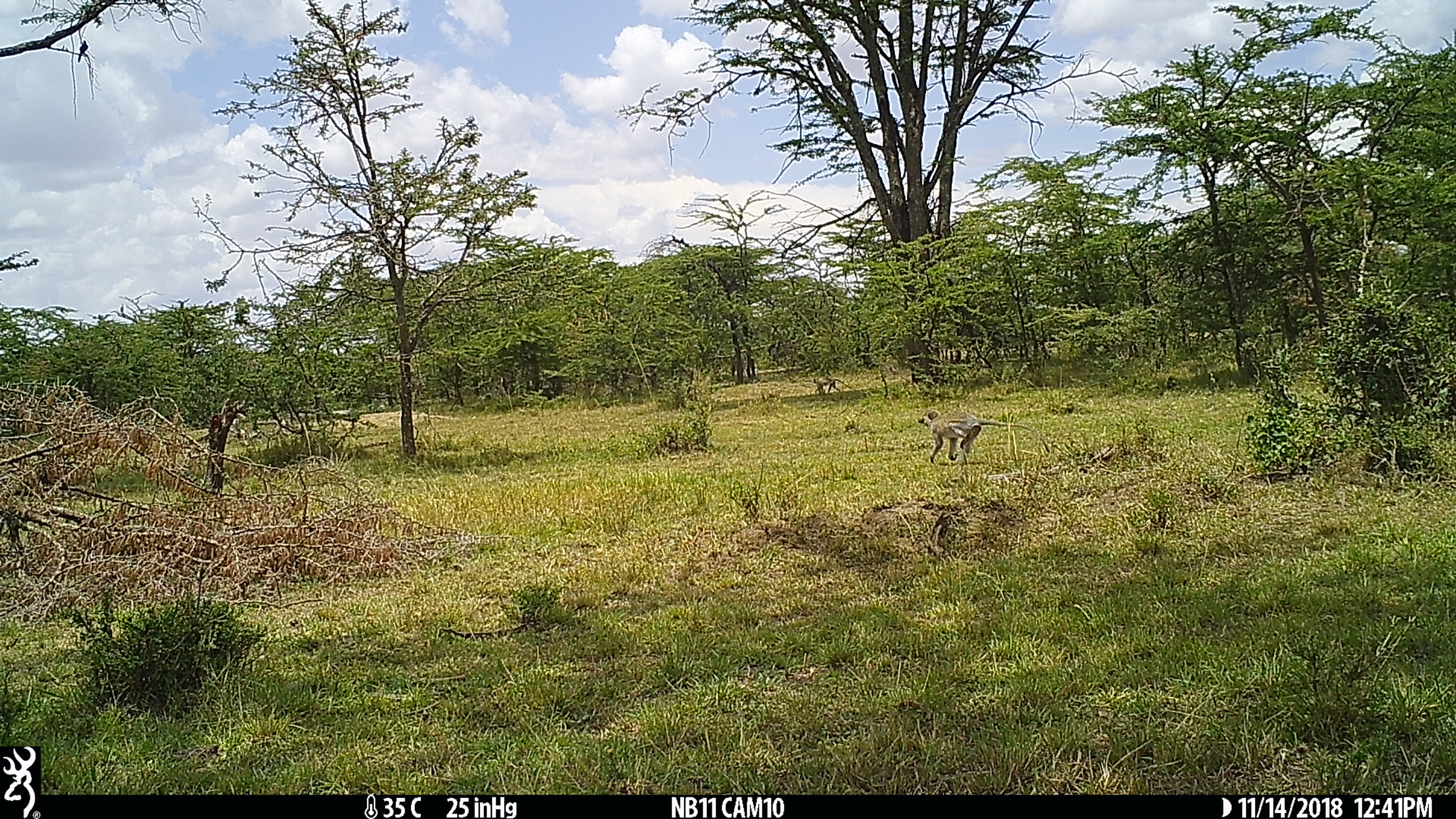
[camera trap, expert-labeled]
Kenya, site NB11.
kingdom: Animalia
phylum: Chordata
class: Mammalia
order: Primates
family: Cercopithecidae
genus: Chlorocebus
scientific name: Chlorocebus pygerythrus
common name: vervet monkey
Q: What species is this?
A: Vervet monkey (Chlorocebus pygerythrus).